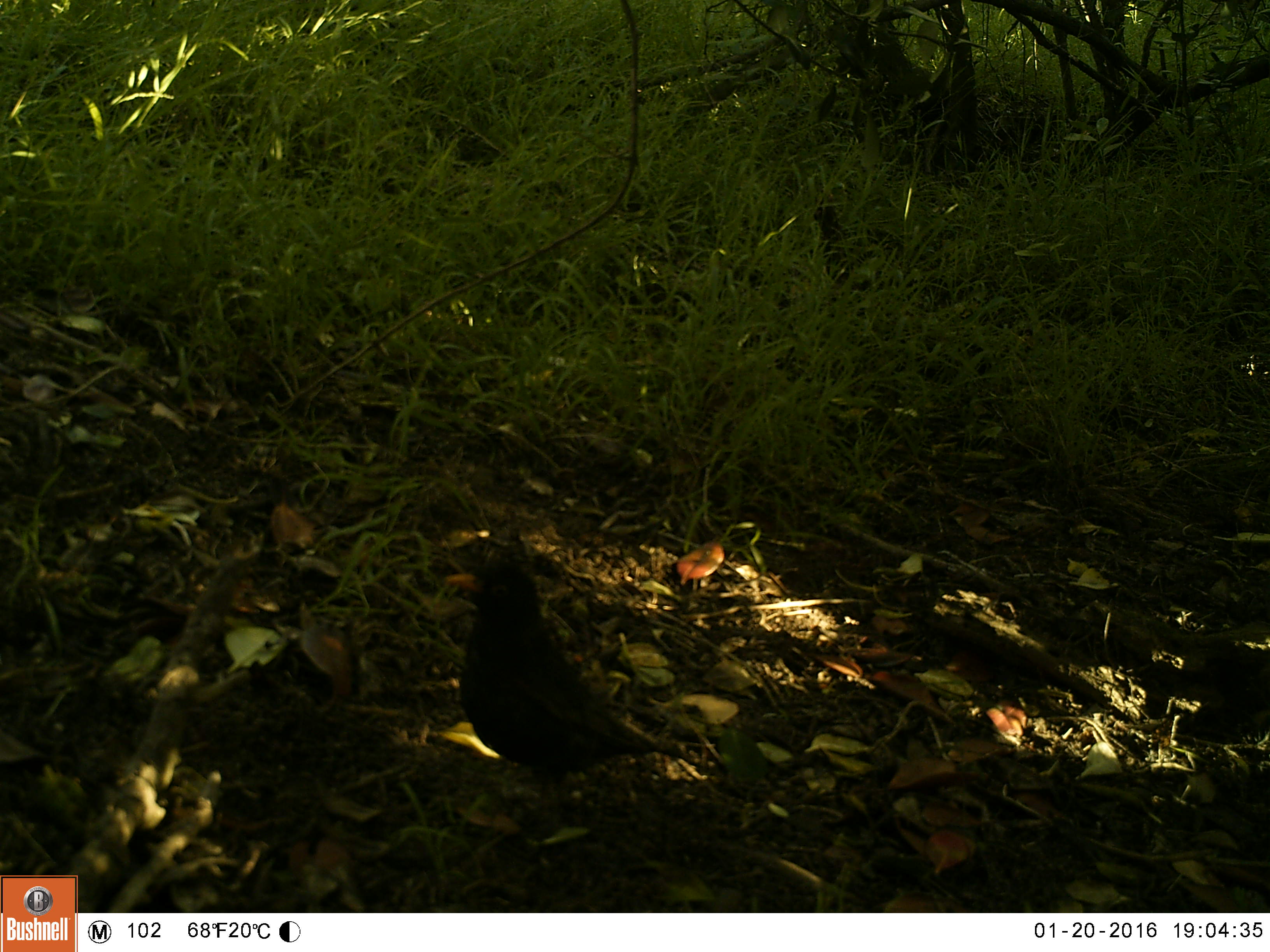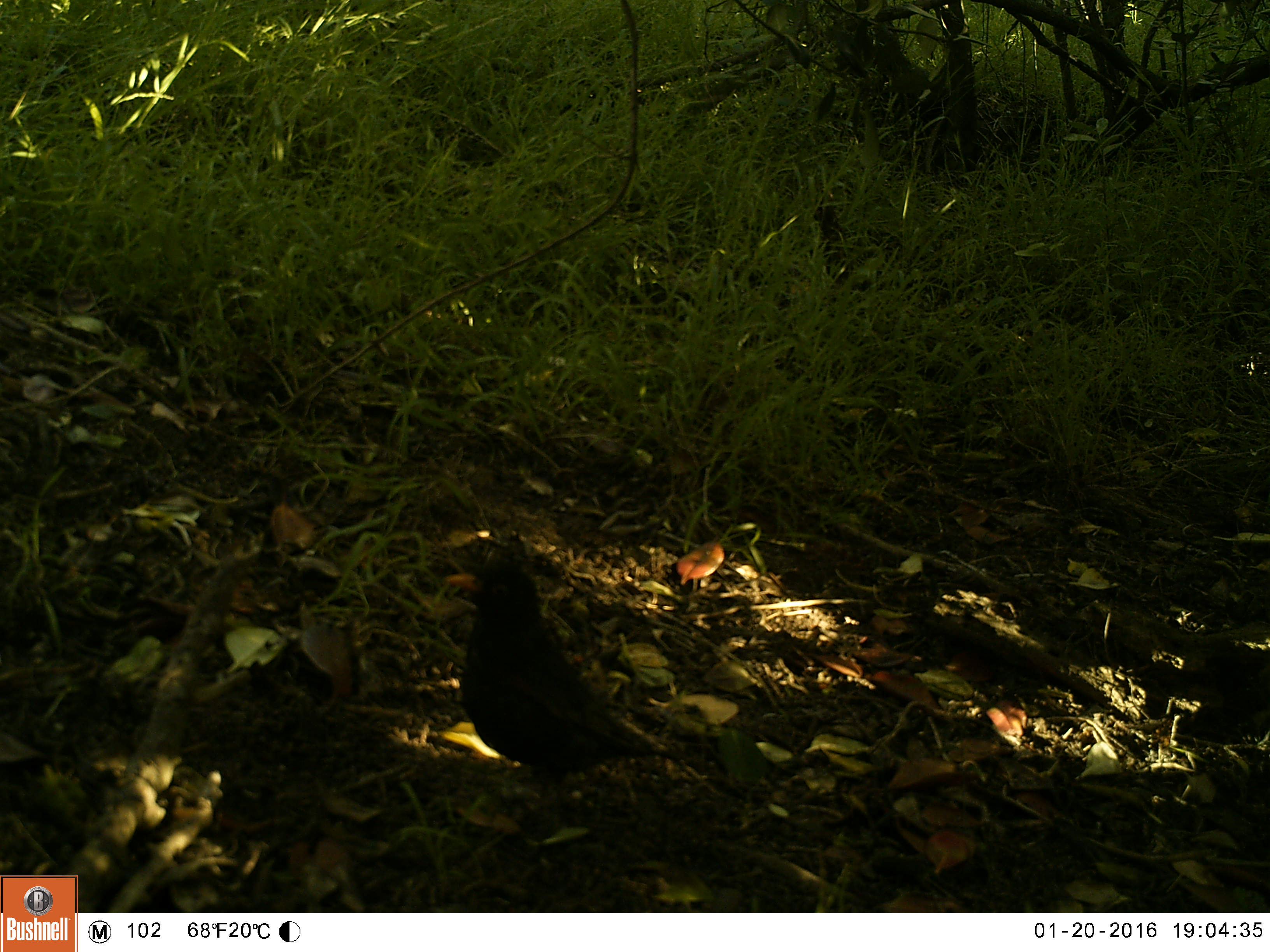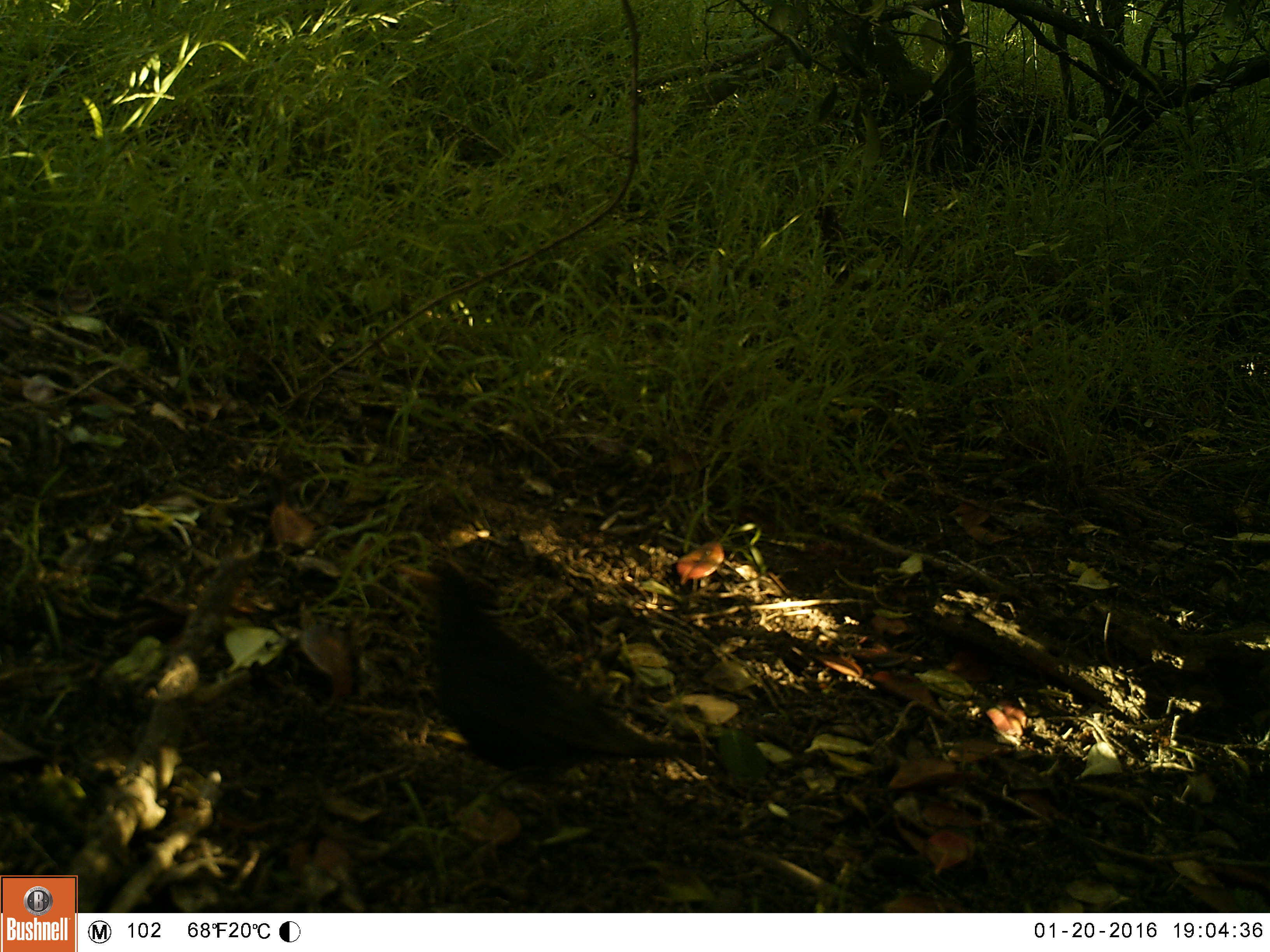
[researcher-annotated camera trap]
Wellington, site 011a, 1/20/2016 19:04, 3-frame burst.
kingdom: Animalia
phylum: Chordata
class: Aves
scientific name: Aves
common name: bird